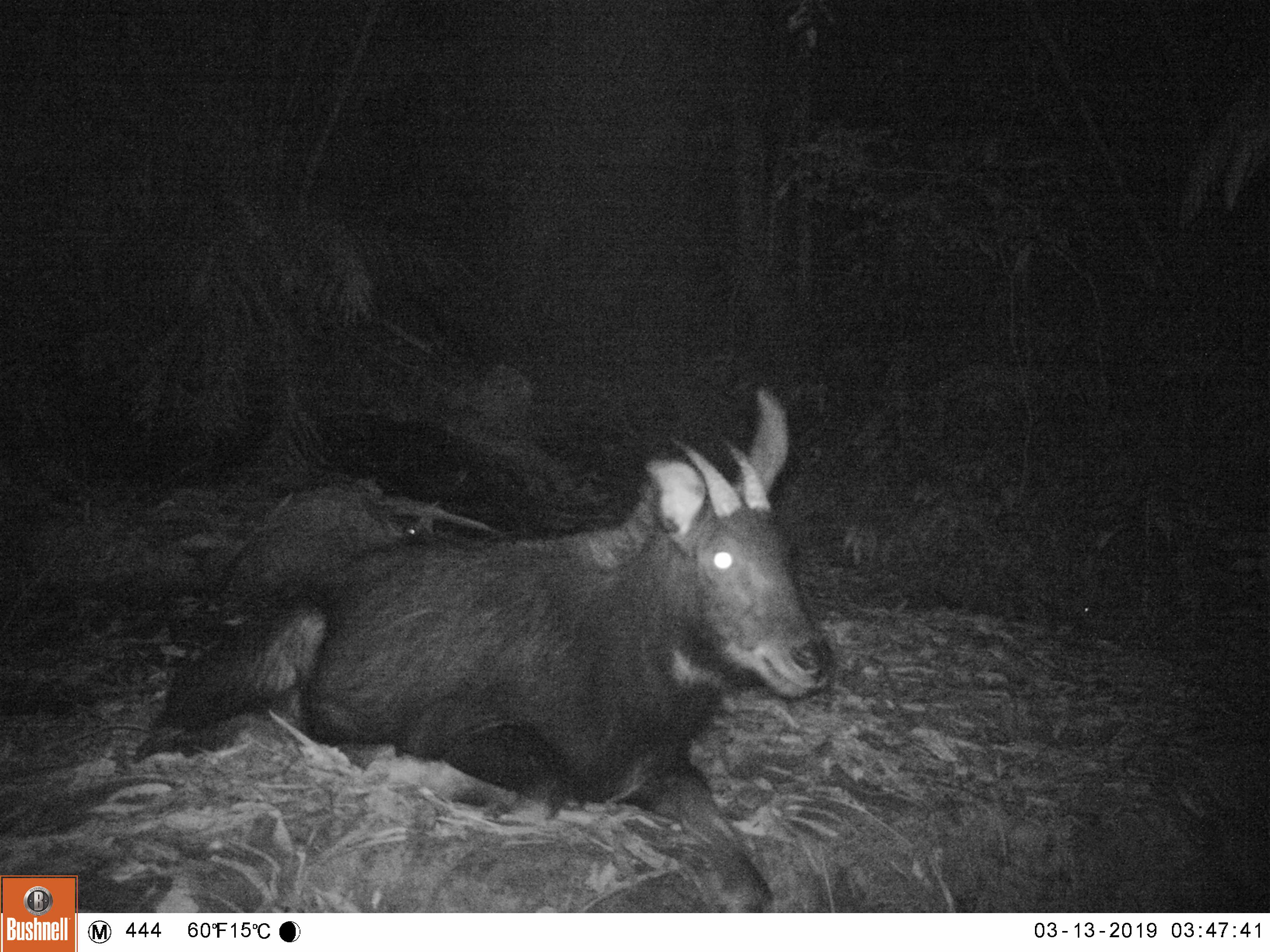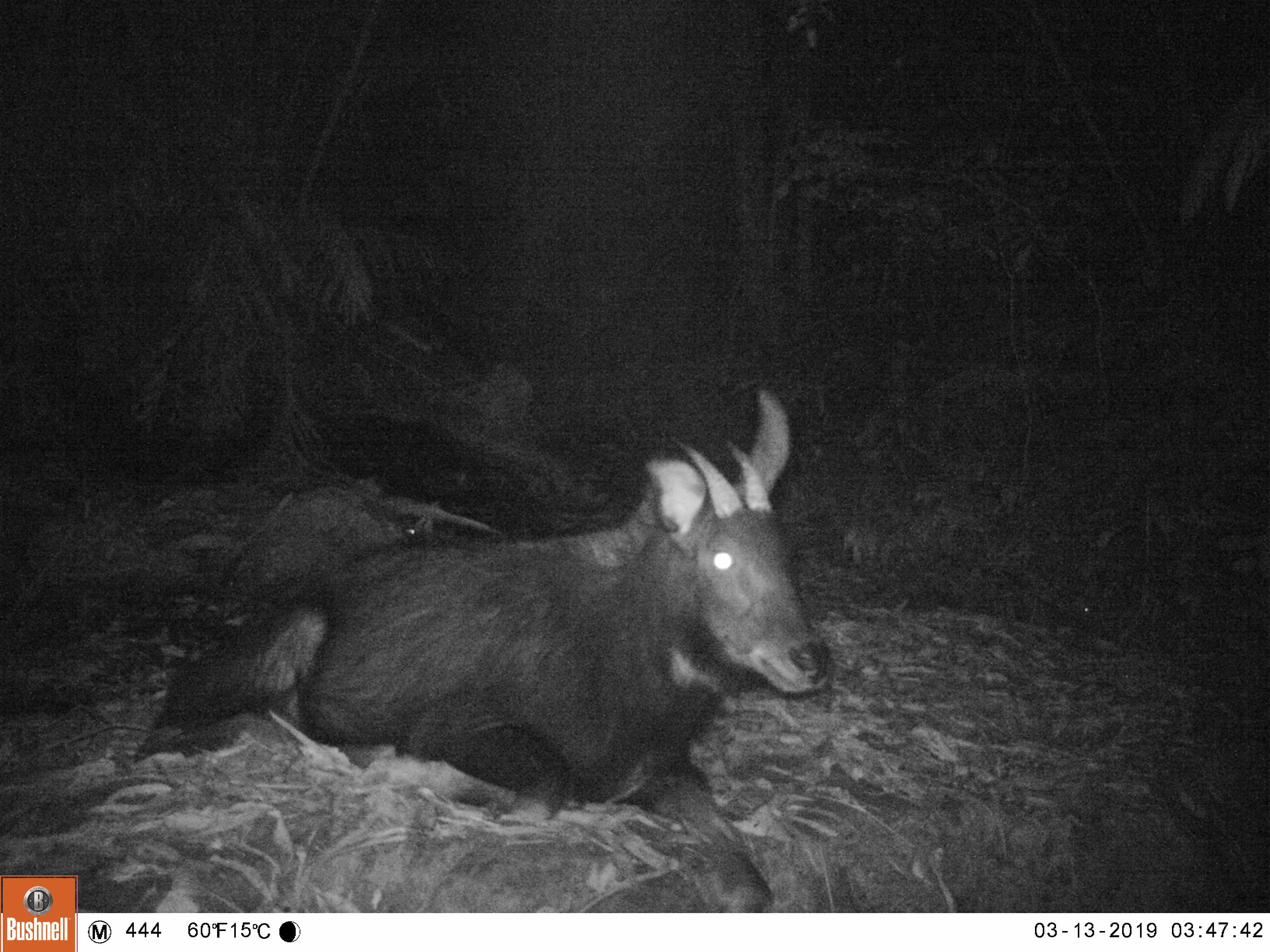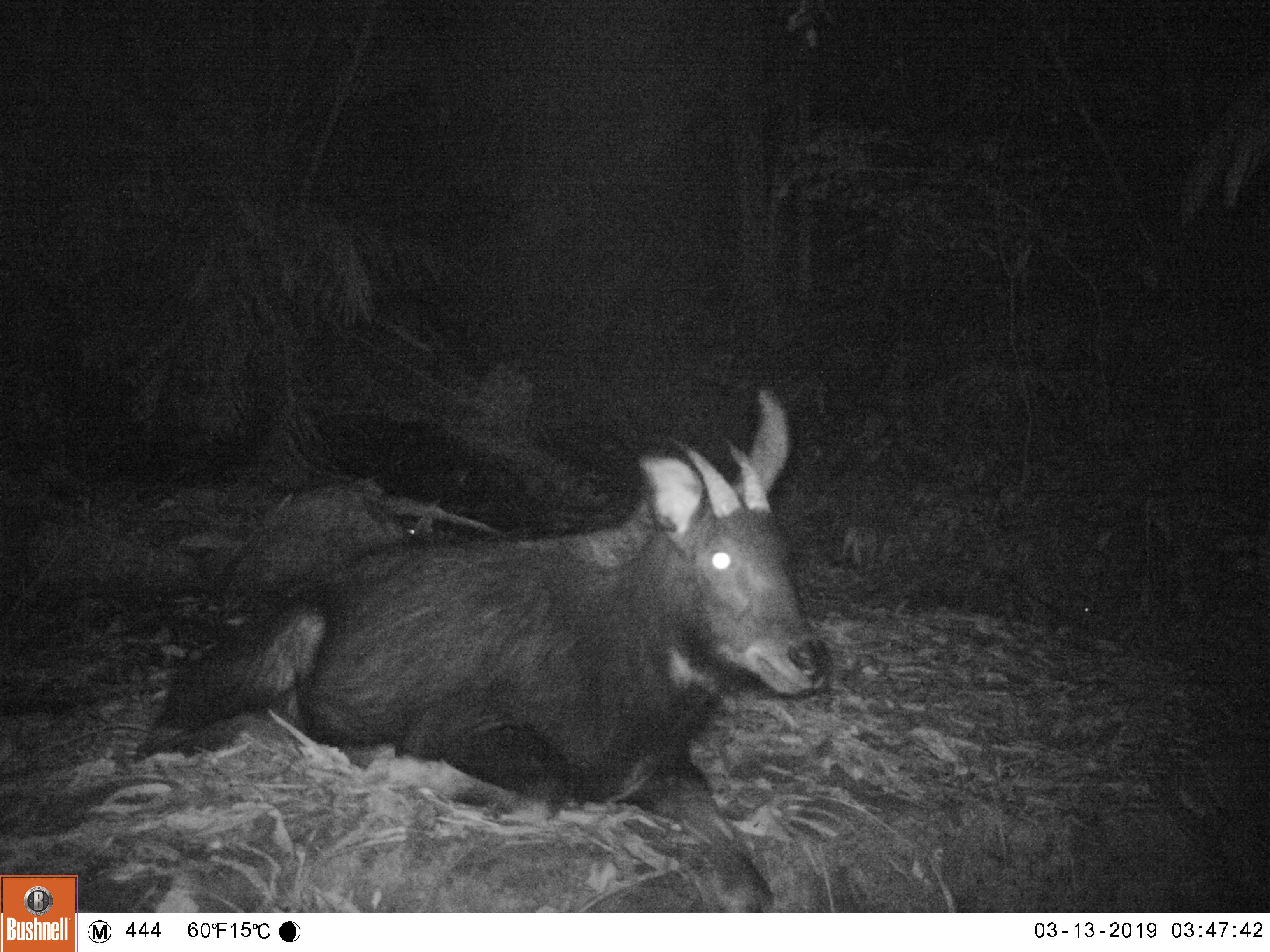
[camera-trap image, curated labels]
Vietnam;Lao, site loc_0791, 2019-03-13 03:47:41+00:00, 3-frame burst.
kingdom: Animalia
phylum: Chordata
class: Mammalia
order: Artiodactyla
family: Bovidae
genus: Capricornis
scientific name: Capricornis sumatraensis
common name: chinese serow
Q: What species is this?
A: Chinese serow (Capricornis sumatraensis).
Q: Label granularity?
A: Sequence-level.